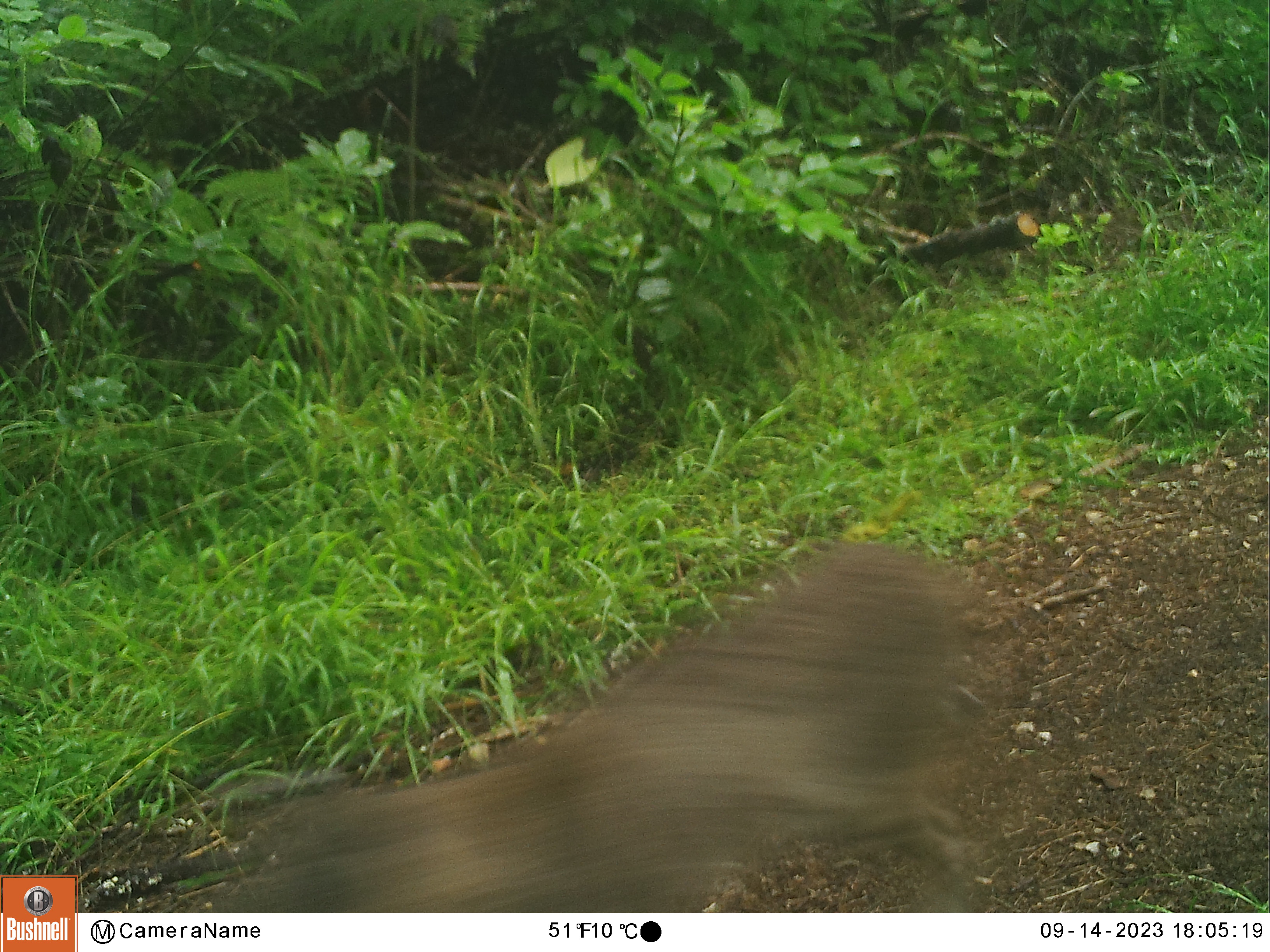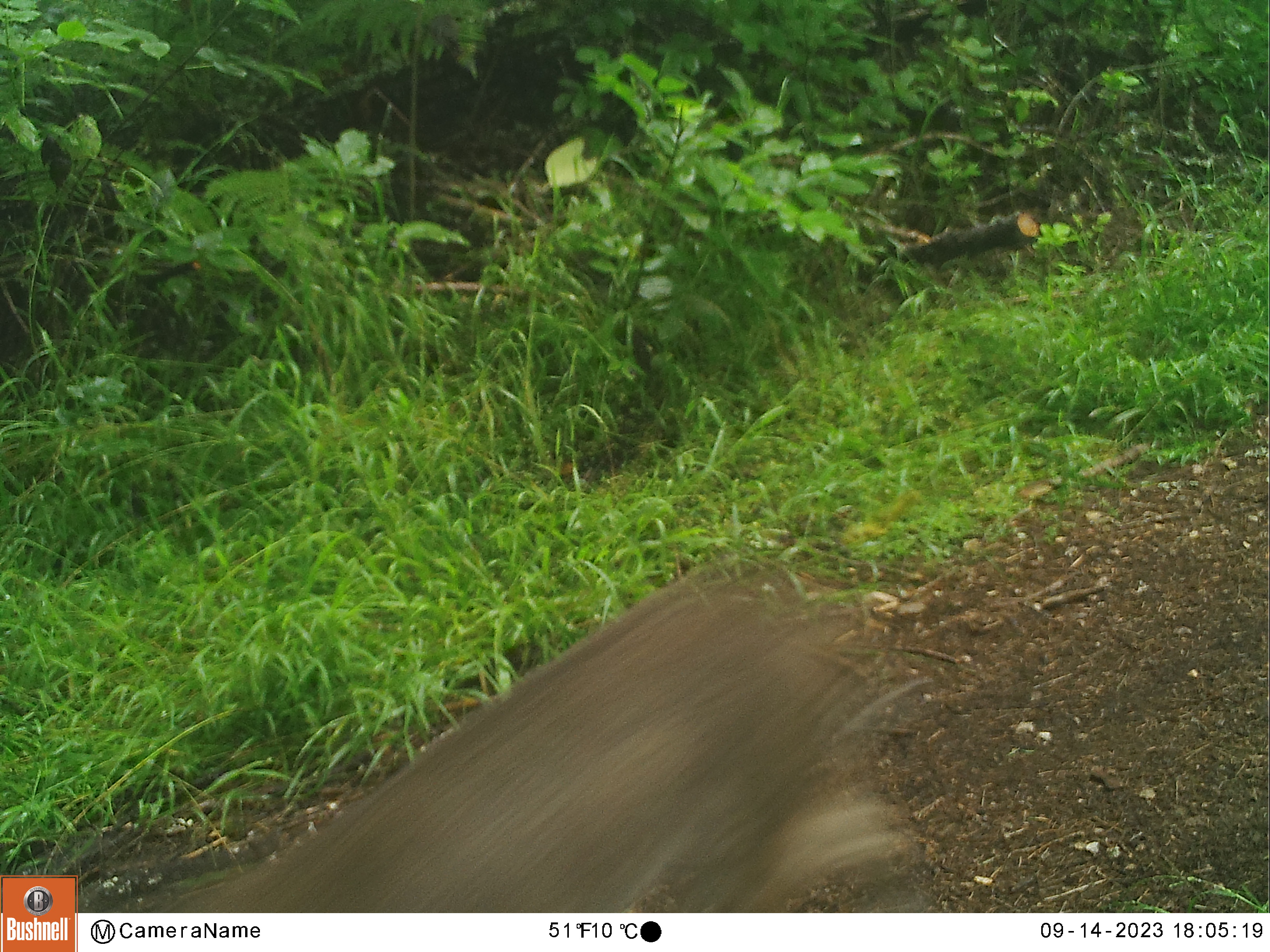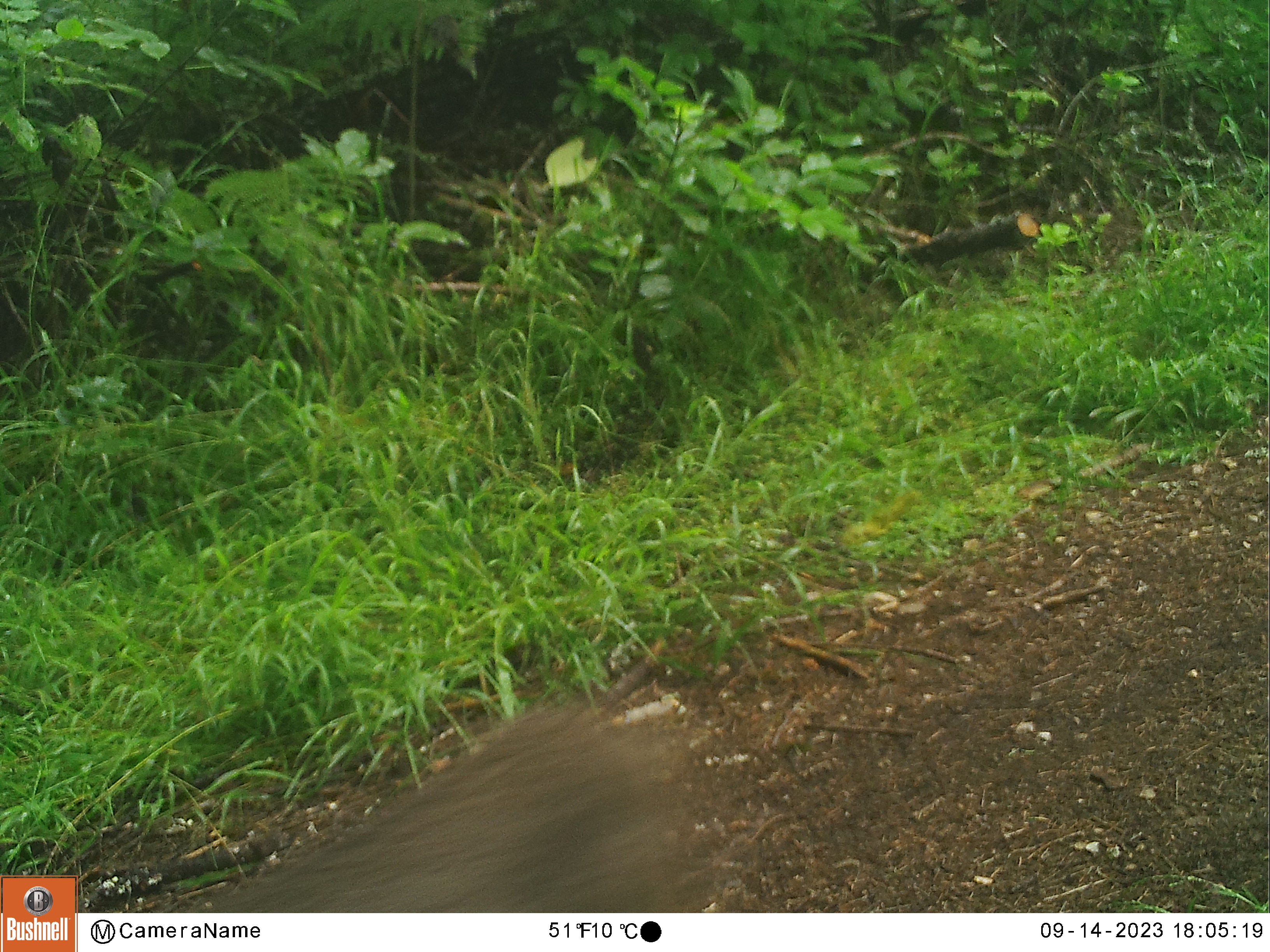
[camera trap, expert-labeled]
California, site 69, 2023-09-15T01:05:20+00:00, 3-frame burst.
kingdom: Animalia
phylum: Chordata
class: Mammalia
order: Carnivora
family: Felidae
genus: Lynx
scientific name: Lynx rufus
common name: bobcat